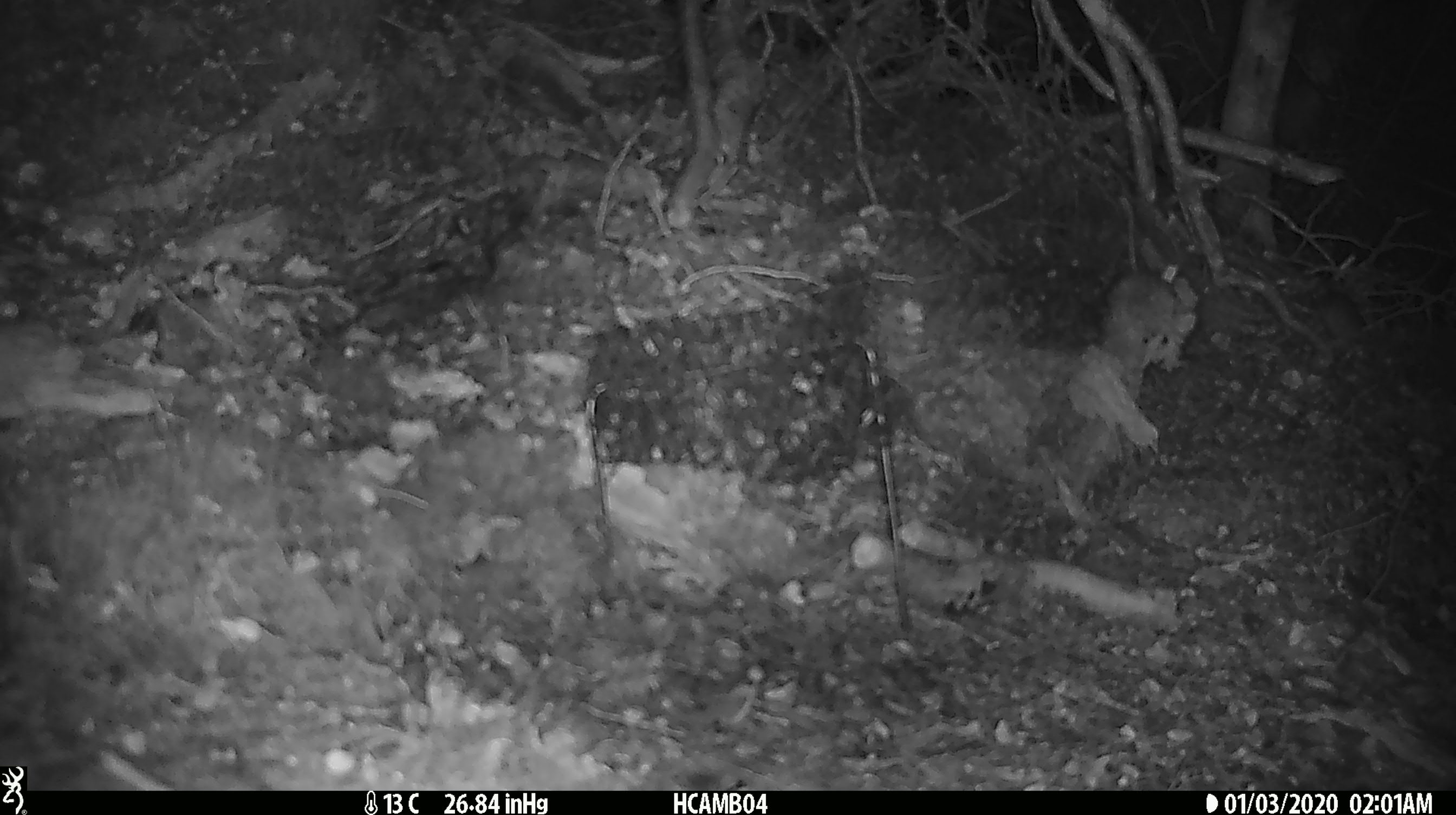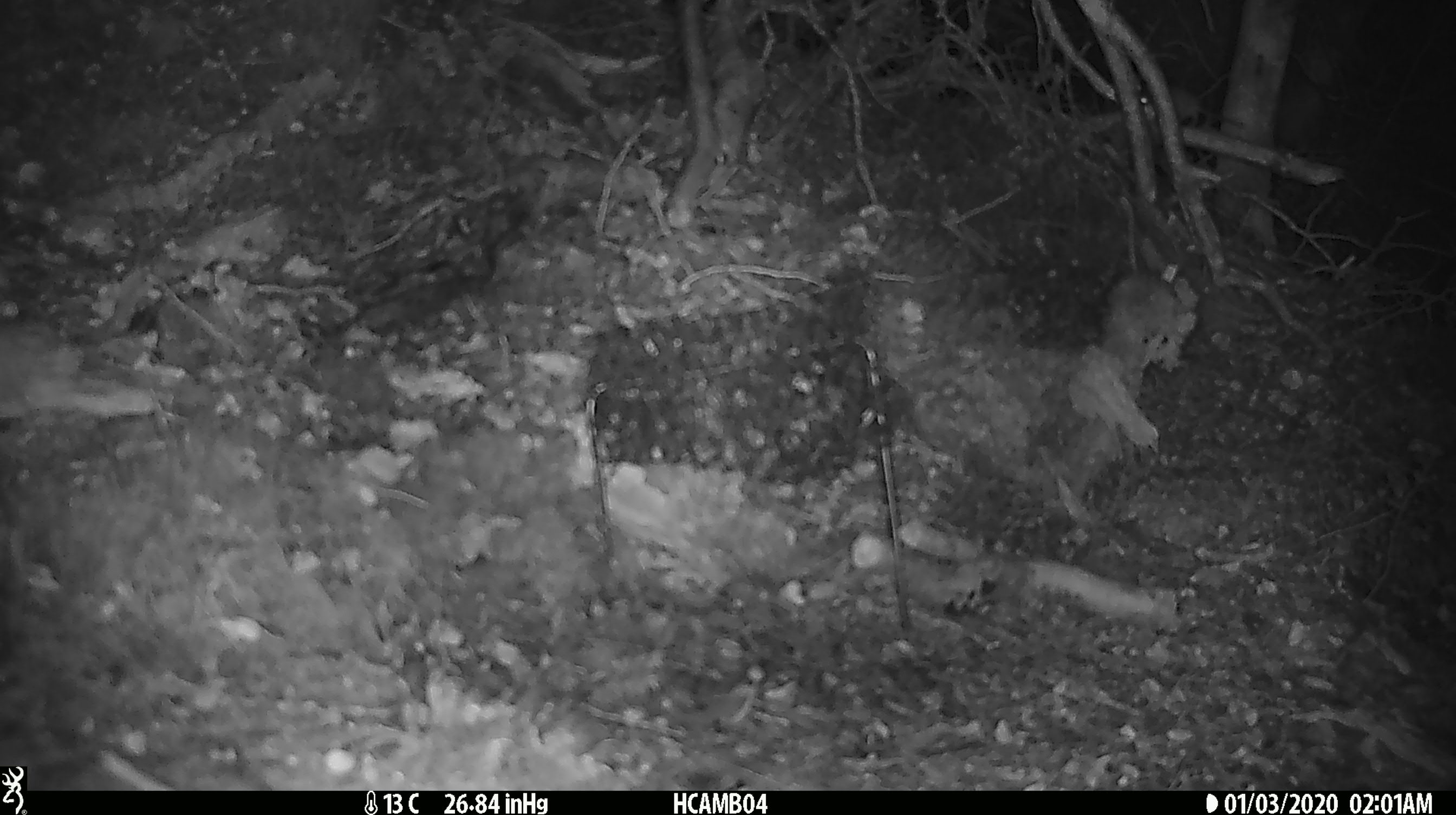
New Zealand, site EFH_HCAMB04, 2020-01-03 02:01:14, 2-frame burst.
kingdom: Animalia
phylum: Chordata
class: Mammalia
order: Rodentia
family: Muridae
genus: Mus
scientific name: Mus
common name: mouse